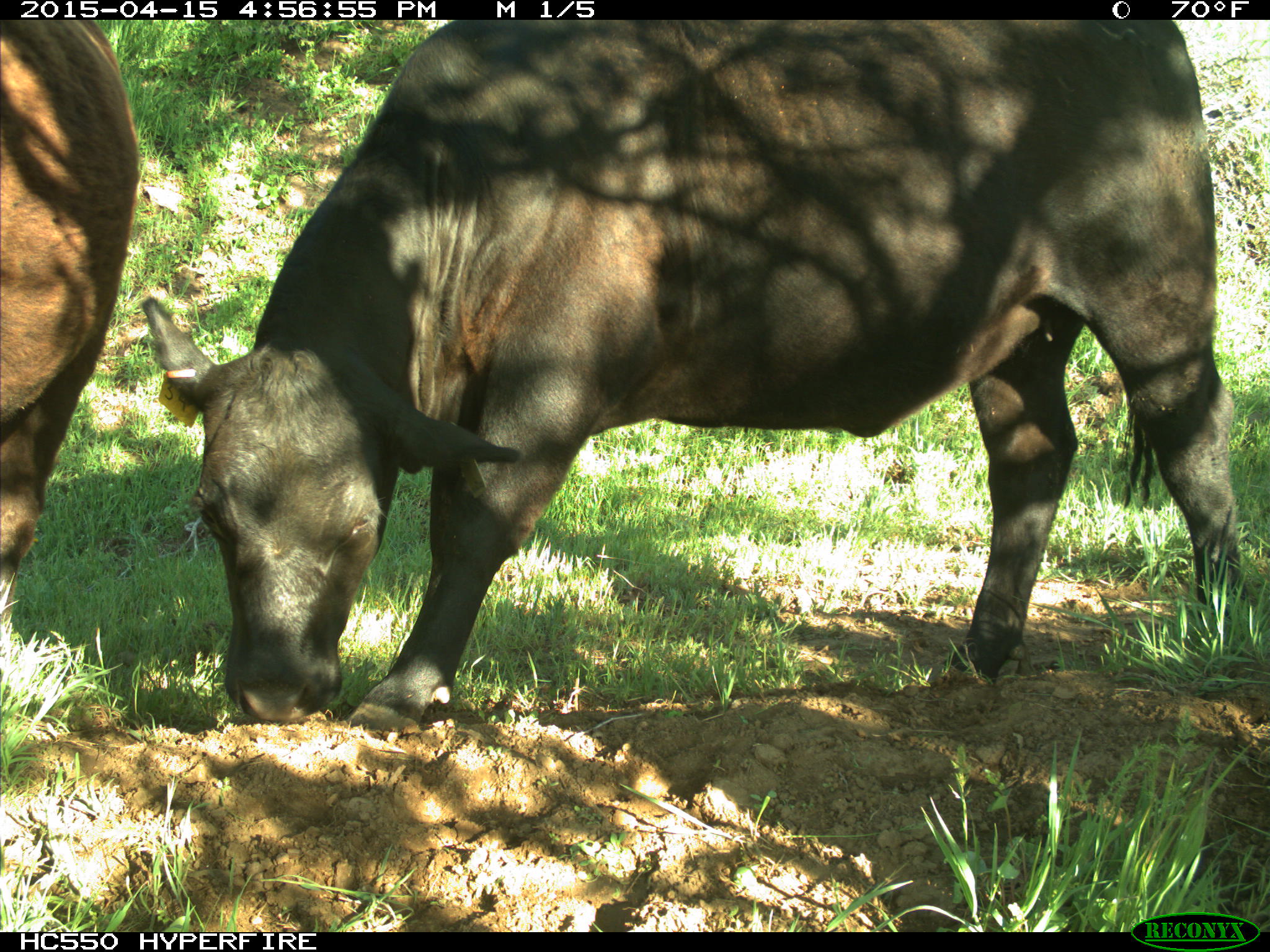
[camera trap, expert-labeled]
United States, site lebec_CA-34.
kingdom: Animalia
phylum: Chordata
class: Mammalia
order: Artiodactyla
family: Bovidae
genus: Bos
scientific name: Bos taurus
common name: domestic cow